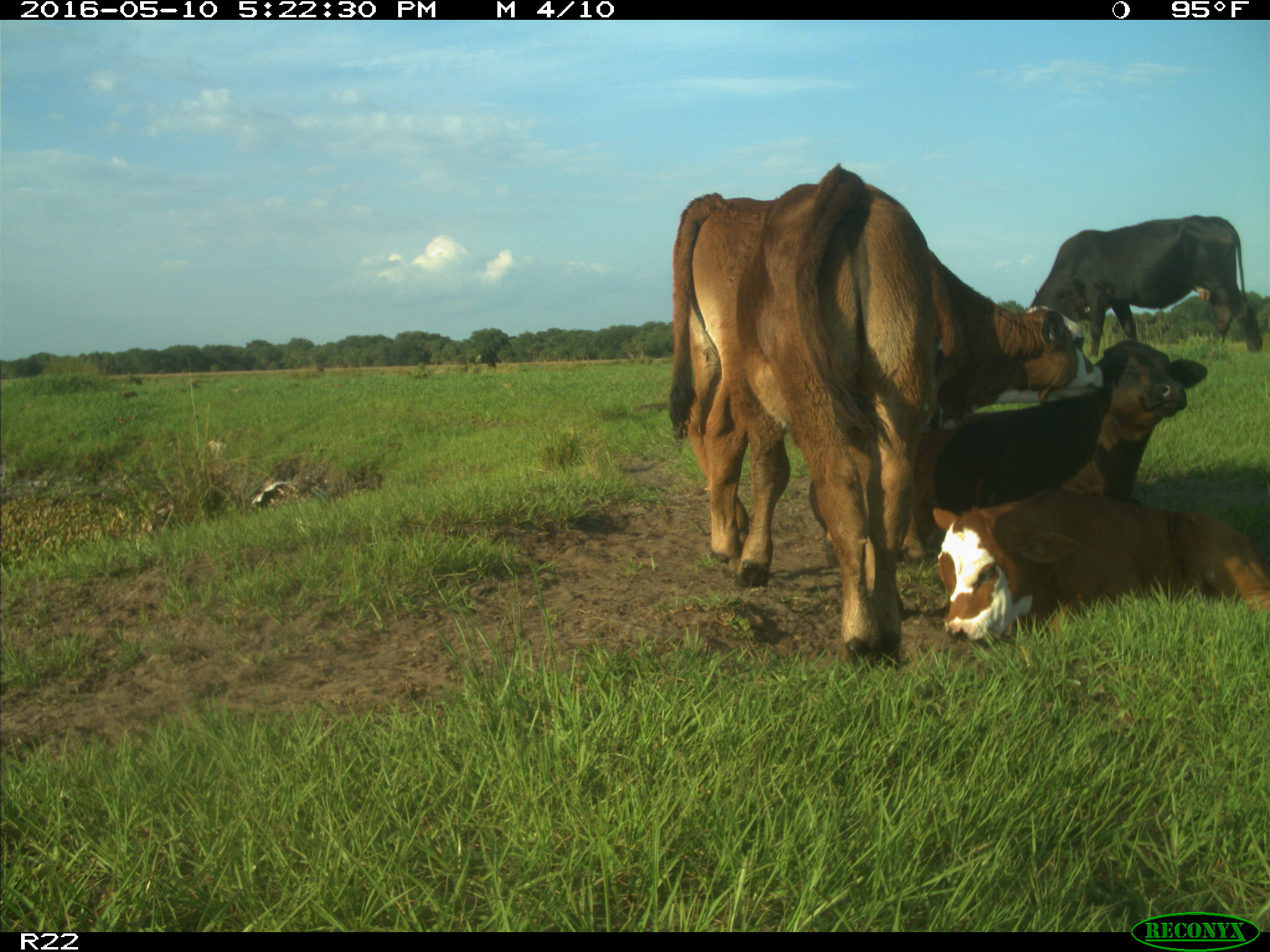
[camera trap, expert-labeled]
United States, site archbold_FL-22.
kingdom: Animalia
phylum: Chordata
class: Mammalia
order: Artiodactyla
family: Bovidae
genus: Bos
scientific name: Bos taurus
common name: domestic cow